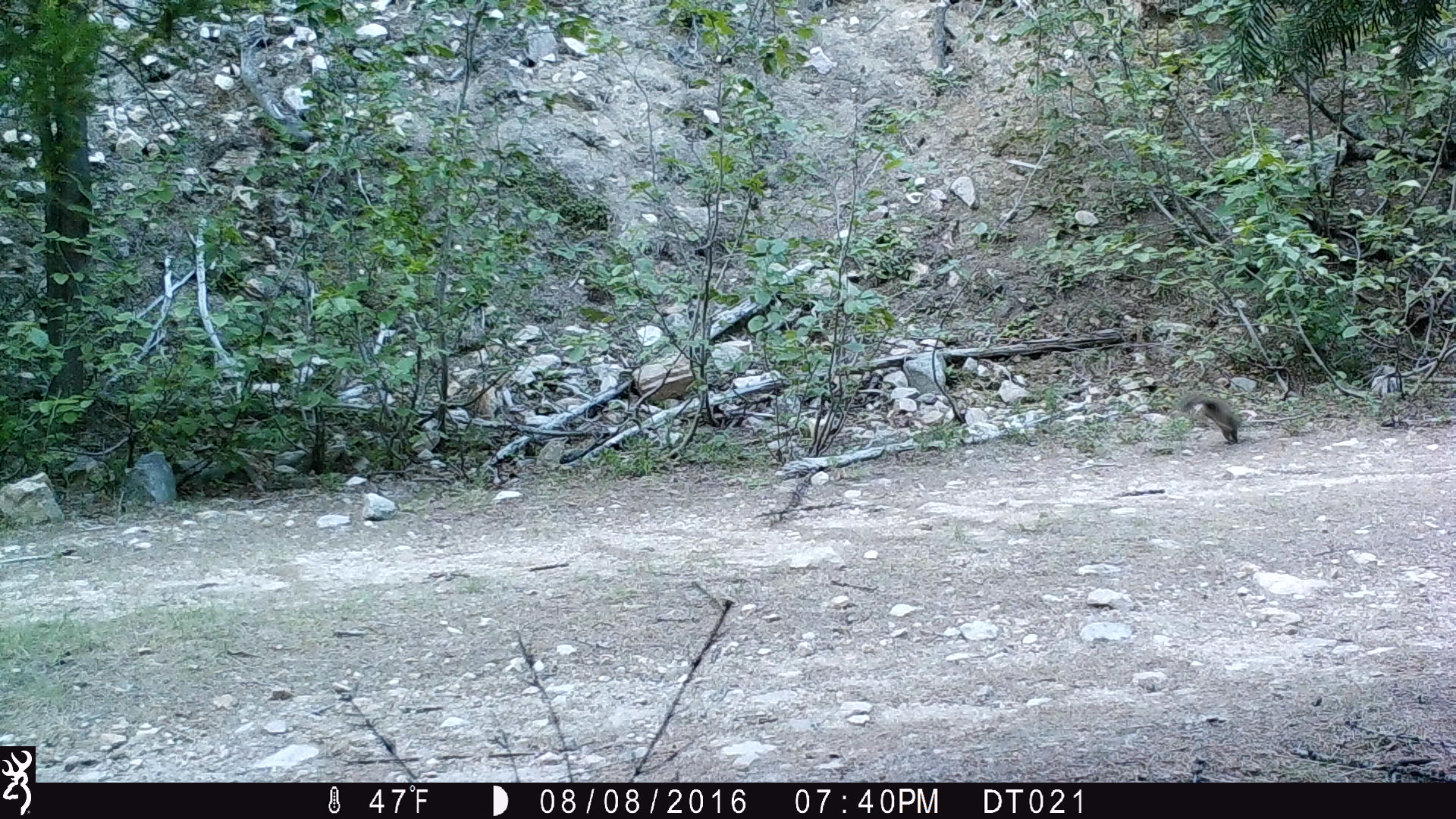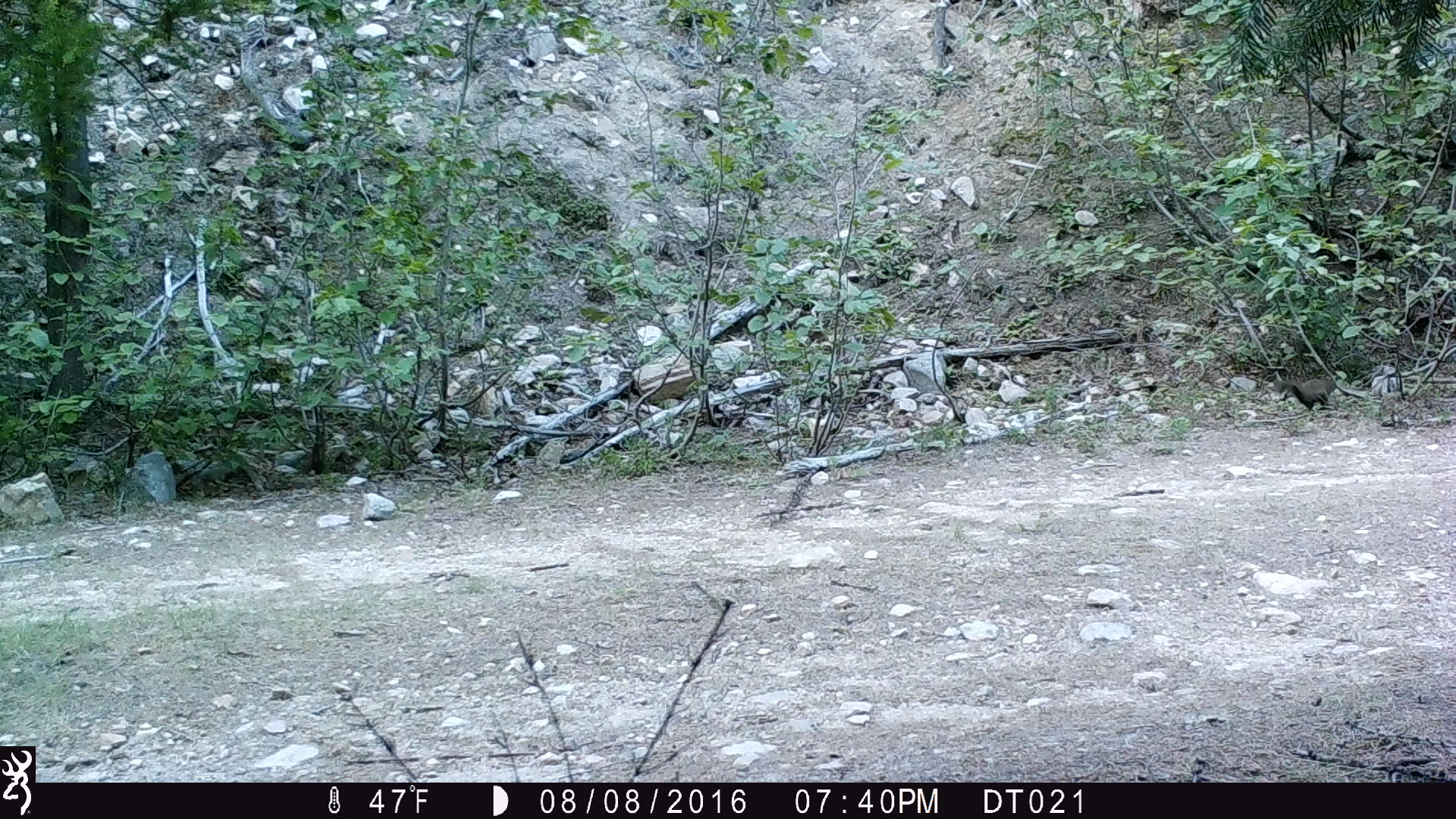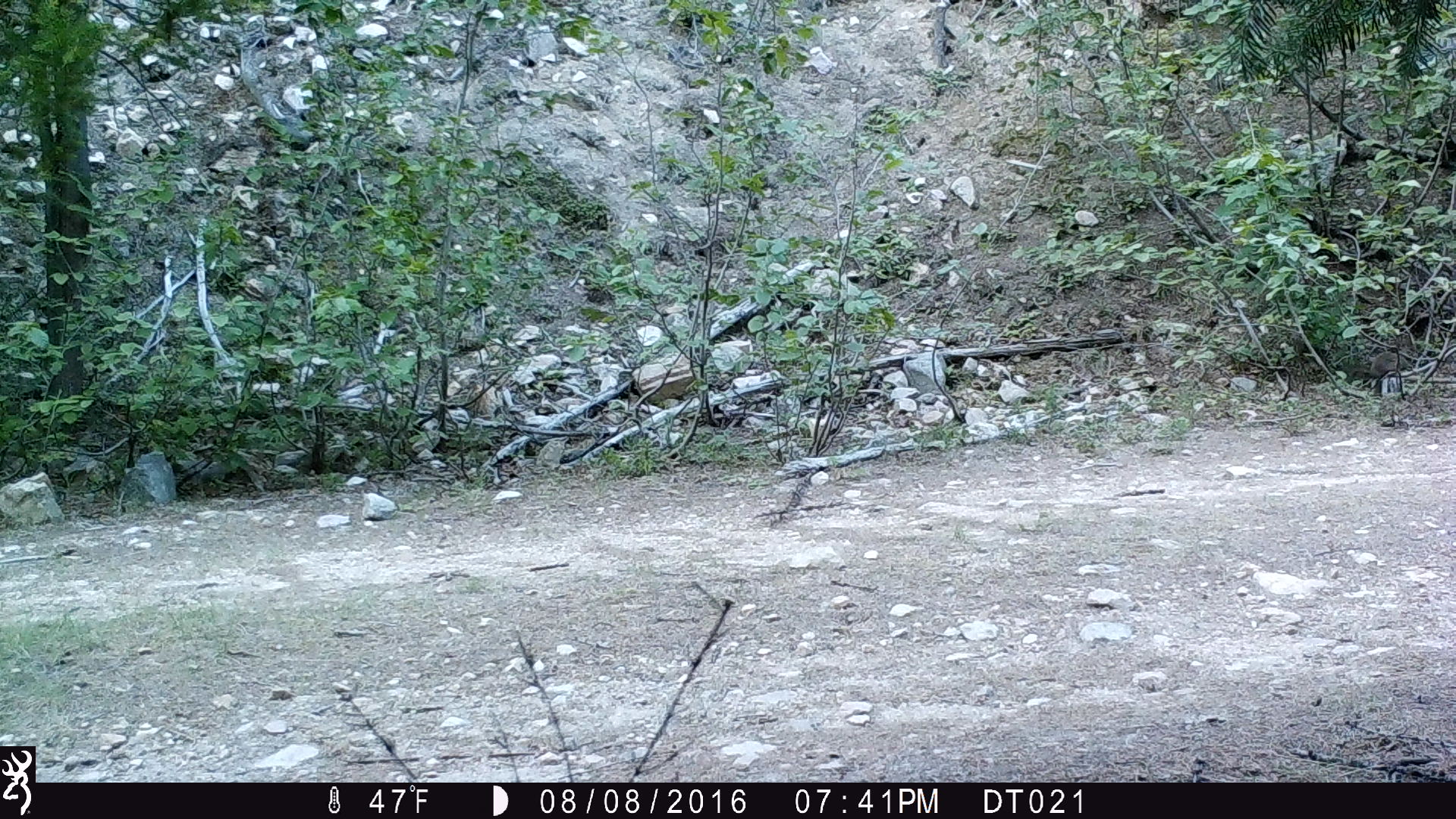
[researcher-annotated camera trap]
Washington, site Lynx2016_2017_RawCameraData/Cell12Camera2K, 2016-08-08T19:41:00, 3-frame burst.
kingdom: Animalia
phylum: Chordata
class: Mammalia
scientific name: Mammalia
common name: small mammal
Small mammal (Mammalia). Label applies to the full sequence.